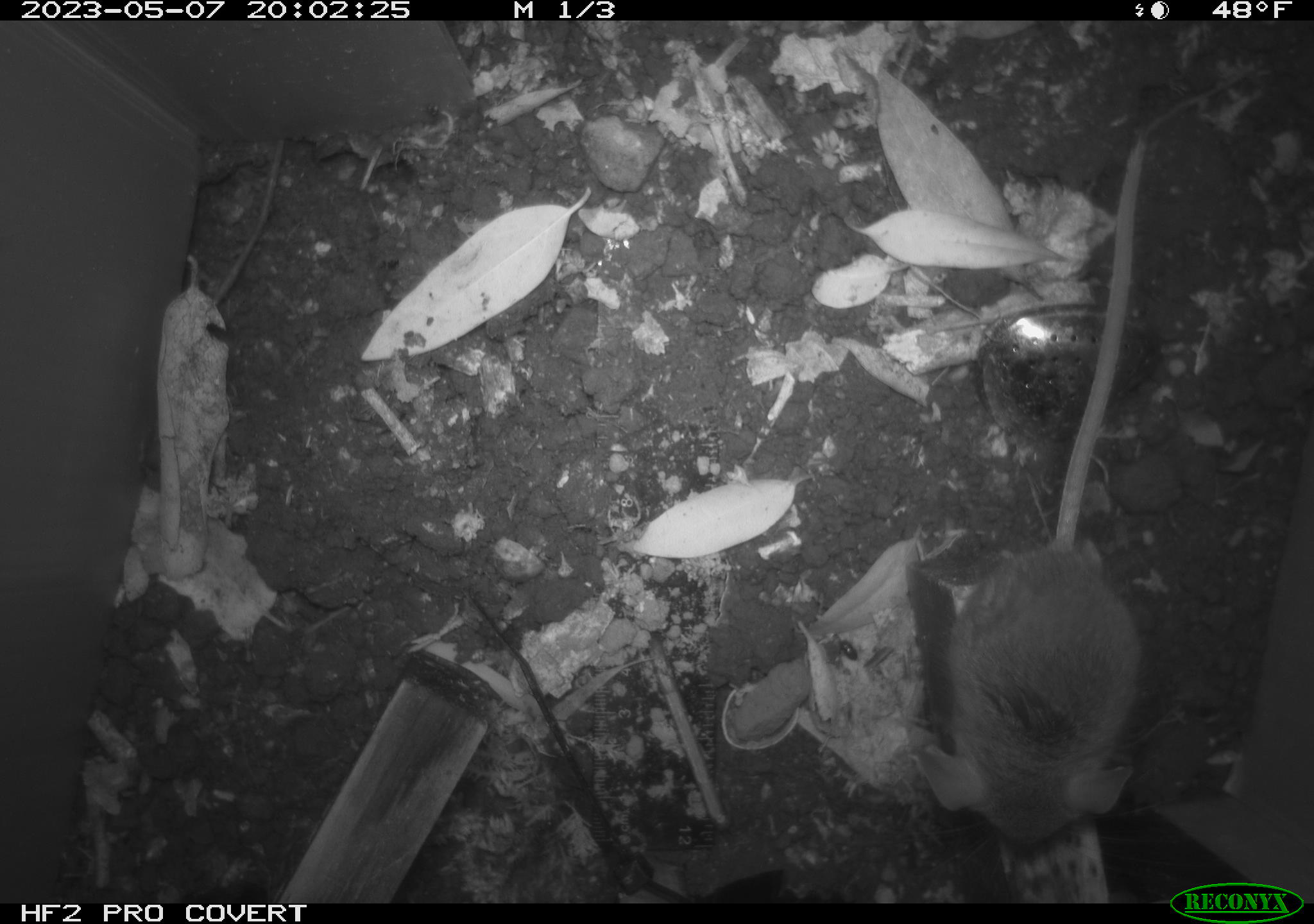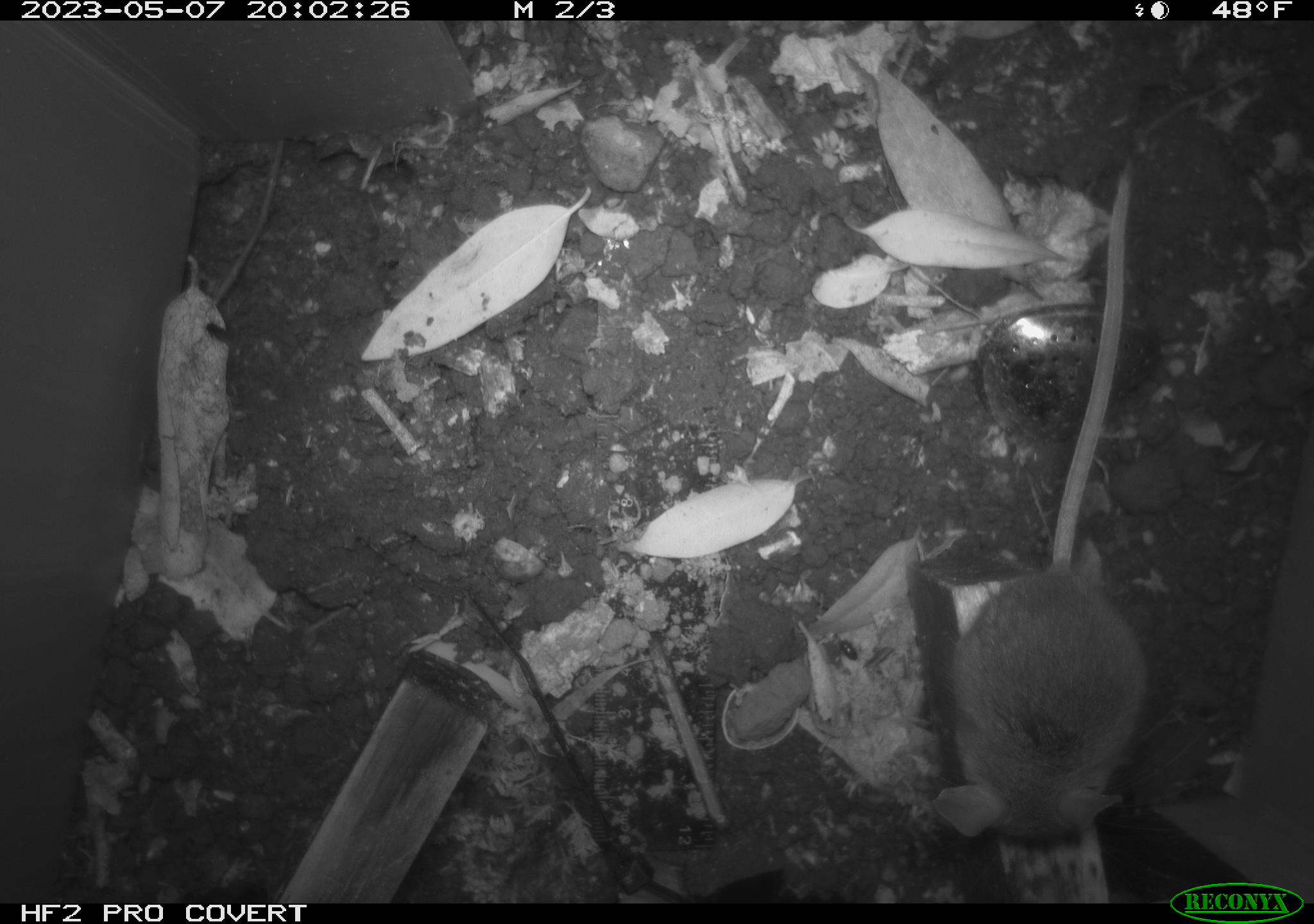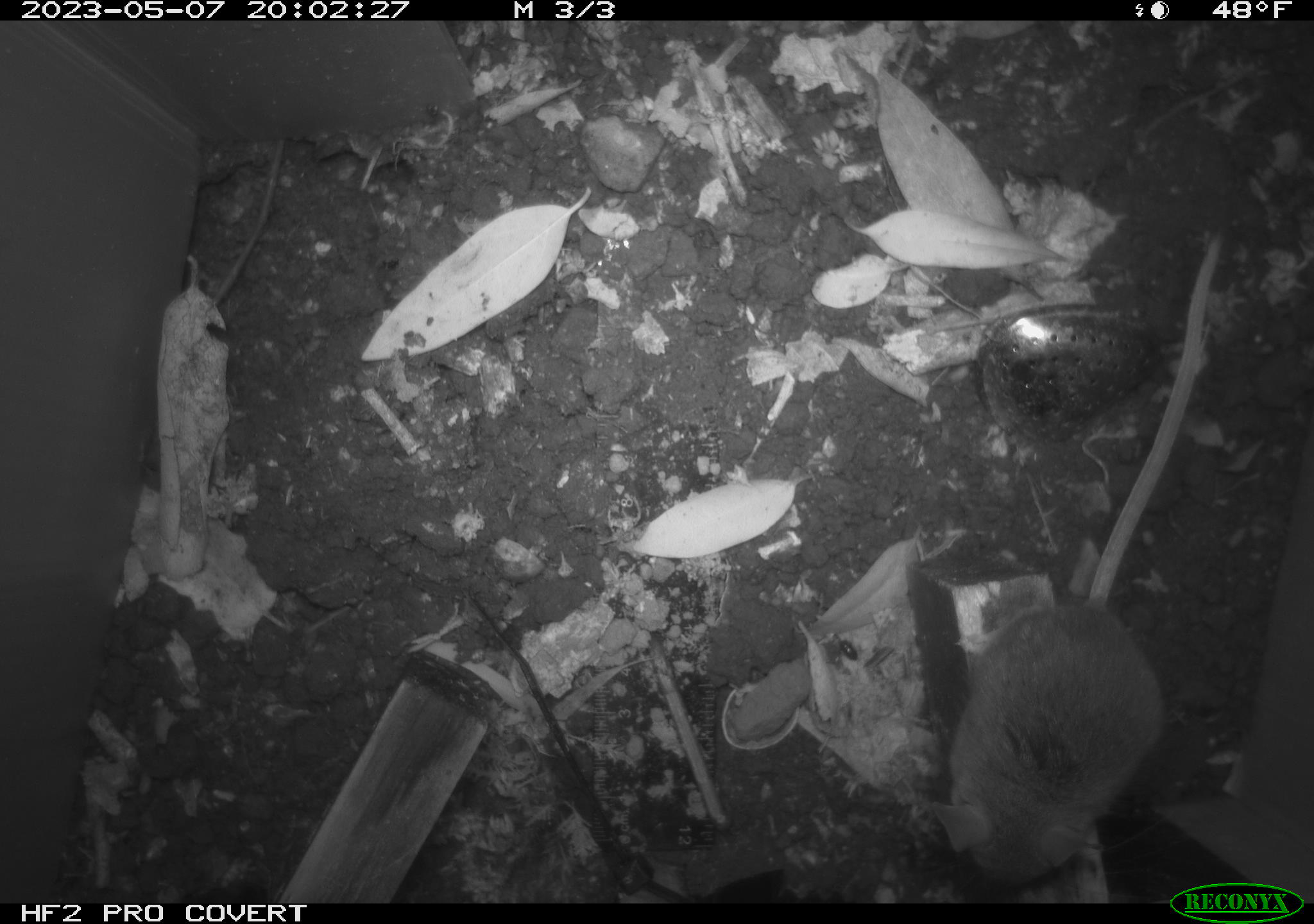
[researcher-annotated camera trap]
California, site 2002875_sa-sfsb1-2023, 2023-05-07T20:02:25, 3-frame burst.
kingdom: Animalia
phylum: Chordata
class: Mammalia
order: Rodentia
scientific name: Rodentia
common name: mouse species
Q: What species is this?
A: Mouse species (Rodentia).